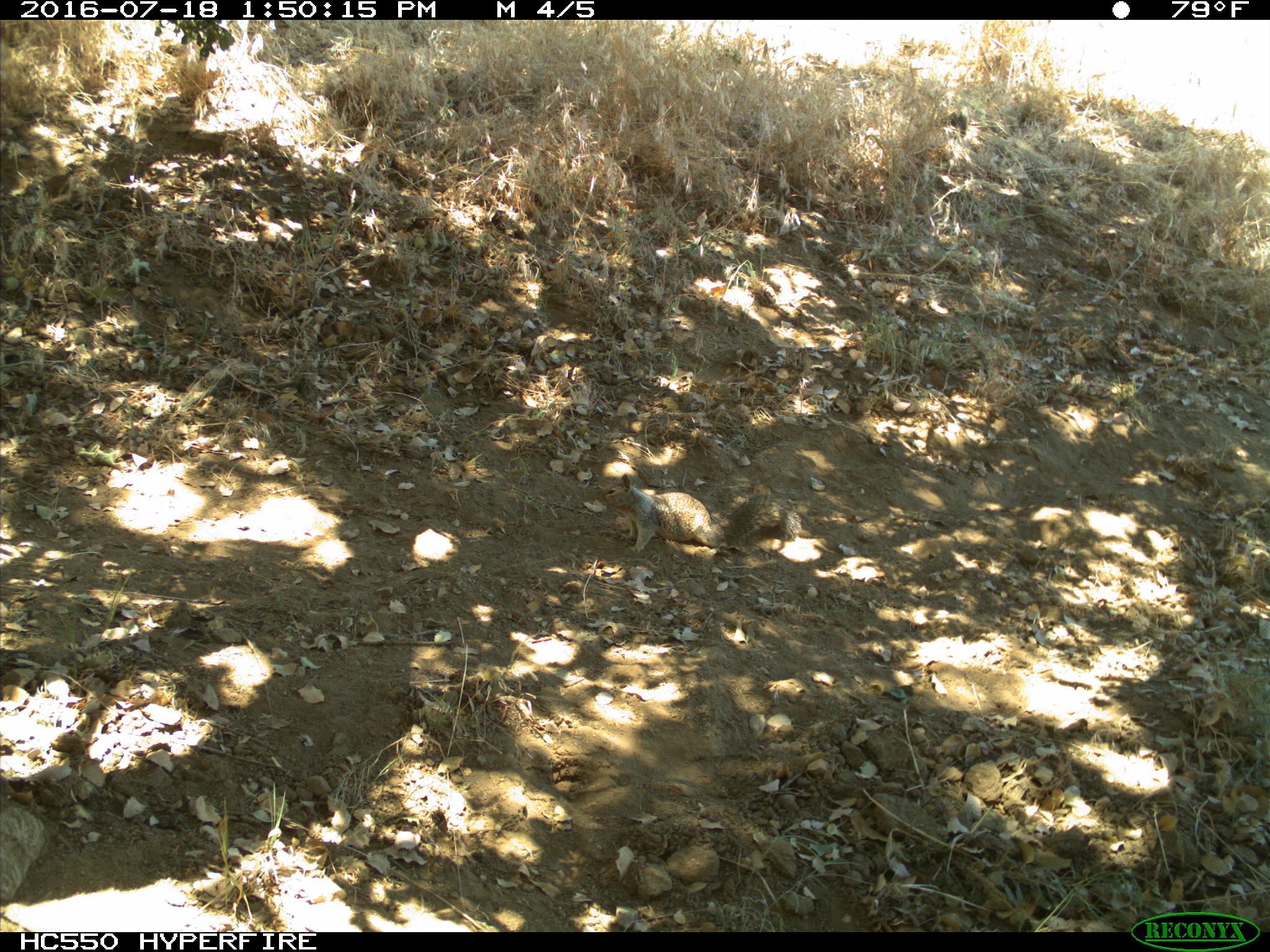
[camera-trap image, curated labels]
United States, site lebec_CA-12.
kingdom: Animalia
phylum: Chordata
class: Mammalia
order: Rodentia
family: Sciuridae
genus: Otospermophilus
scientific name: Otospermophilus beecheyi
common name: california ground squirrel